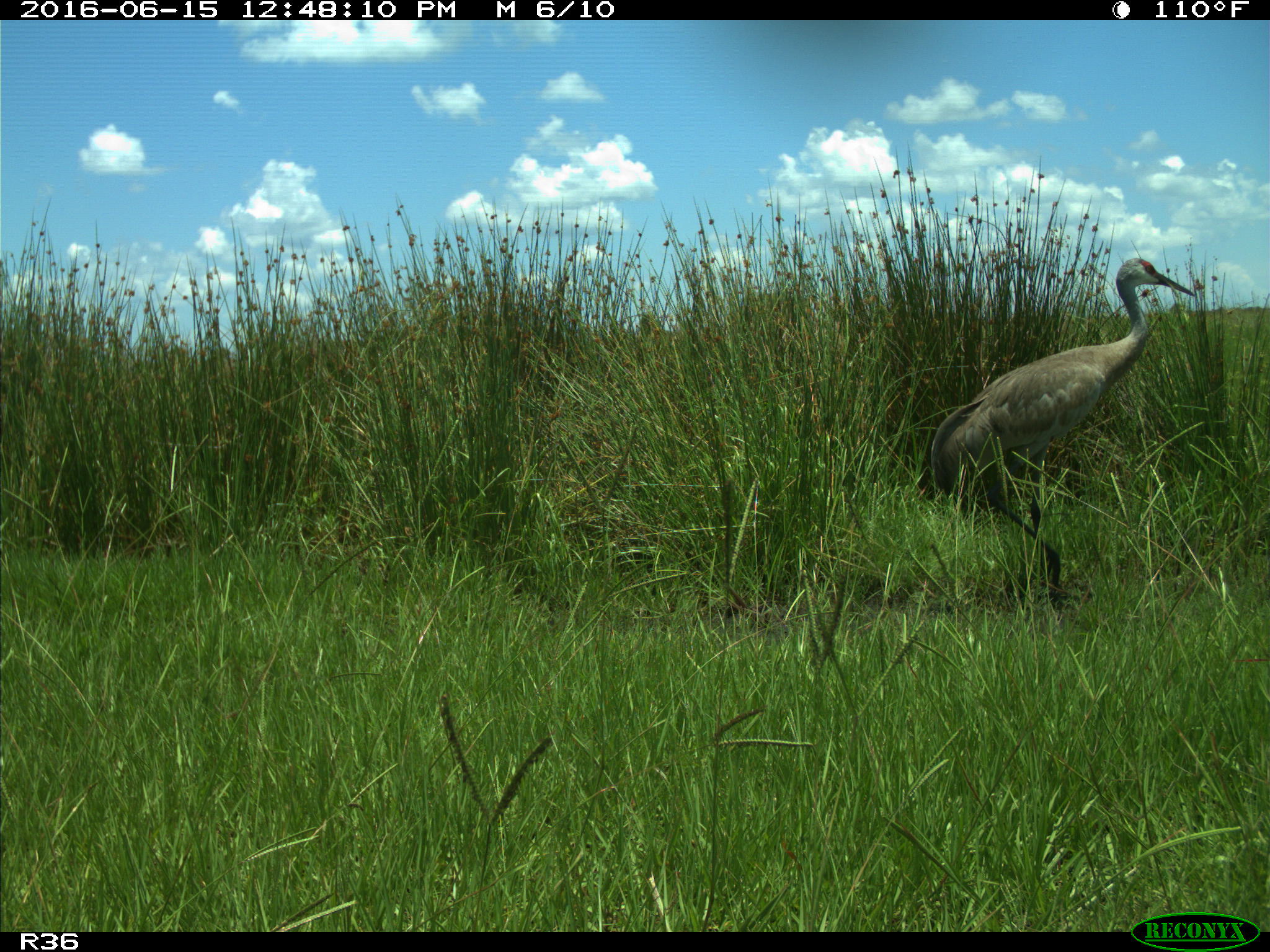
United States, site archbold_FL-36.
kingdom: Animalia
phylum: Chordata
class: Aves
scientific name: Aves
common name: birds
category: unidentified bird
Unidentified bird (birds) (Aves).